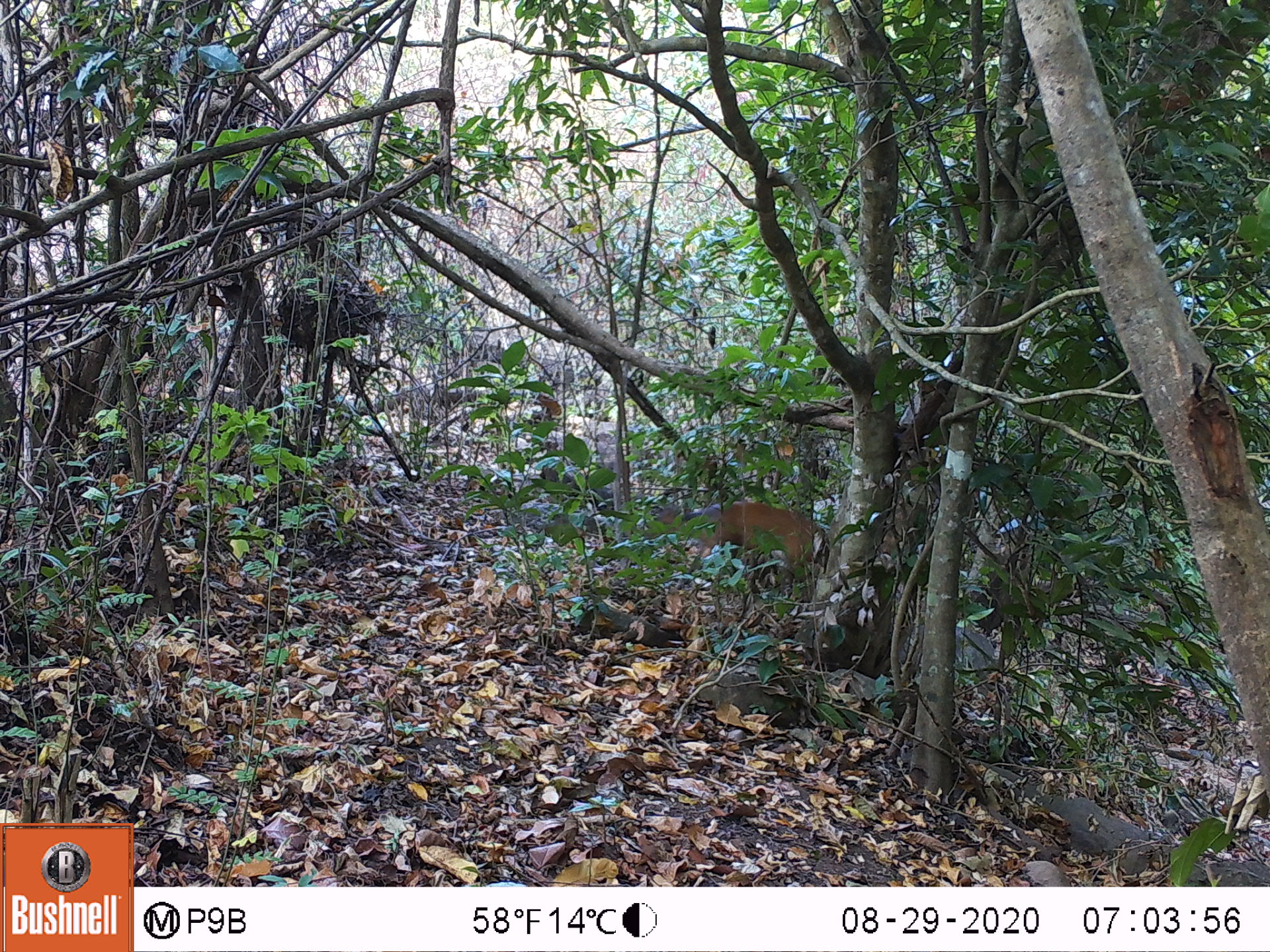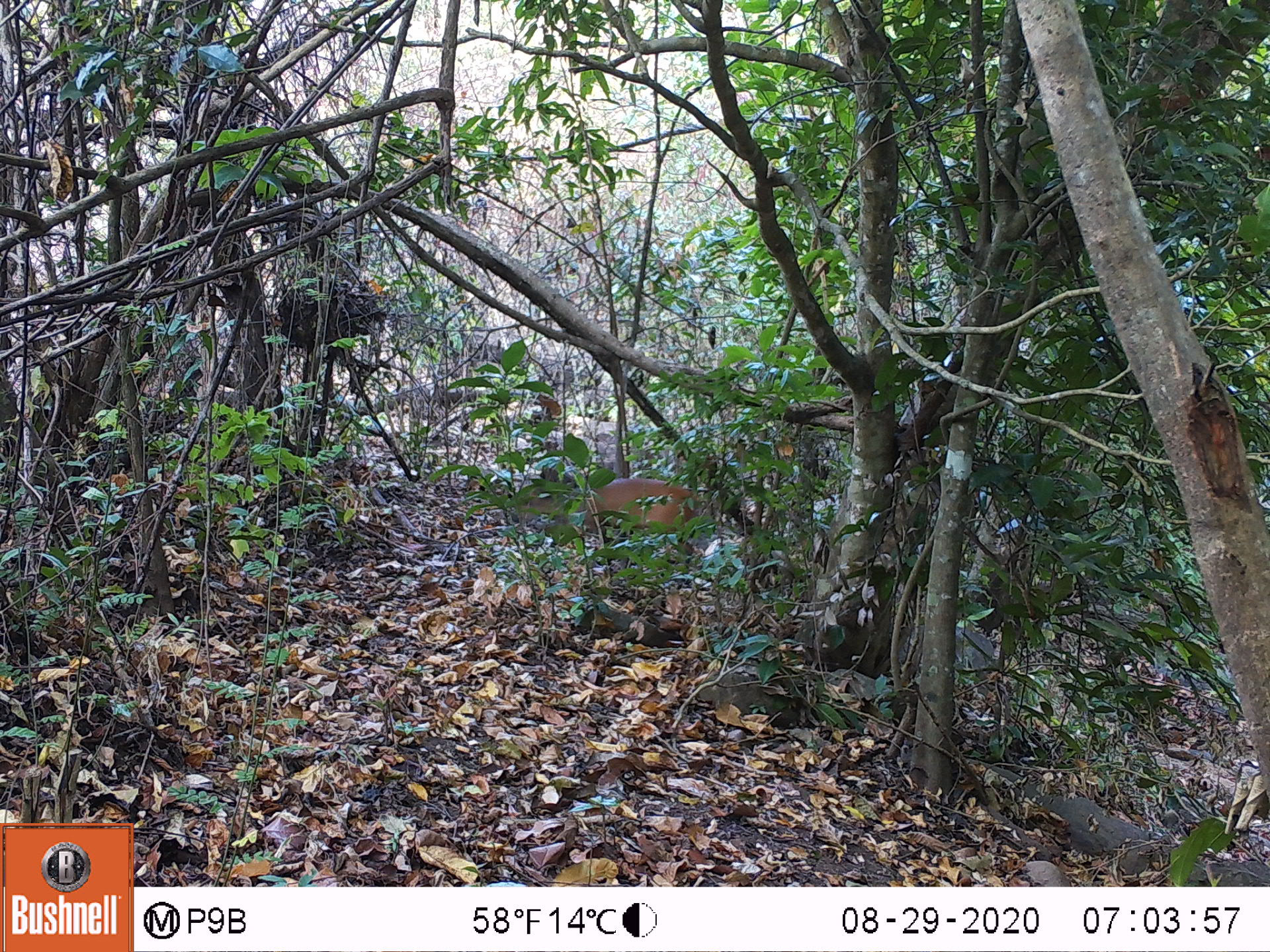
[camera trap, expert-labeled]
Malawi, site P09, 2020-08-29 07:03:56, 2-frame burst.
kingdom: Animalia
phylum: Chordata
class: Mammalia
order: Artiodactyla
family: Bovidae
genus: Cephalophorus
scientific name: Cephalophorus natalensis natalensis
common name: red duiker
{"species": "red duiker (Cephalophorus natalensis natalensis)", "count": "1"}